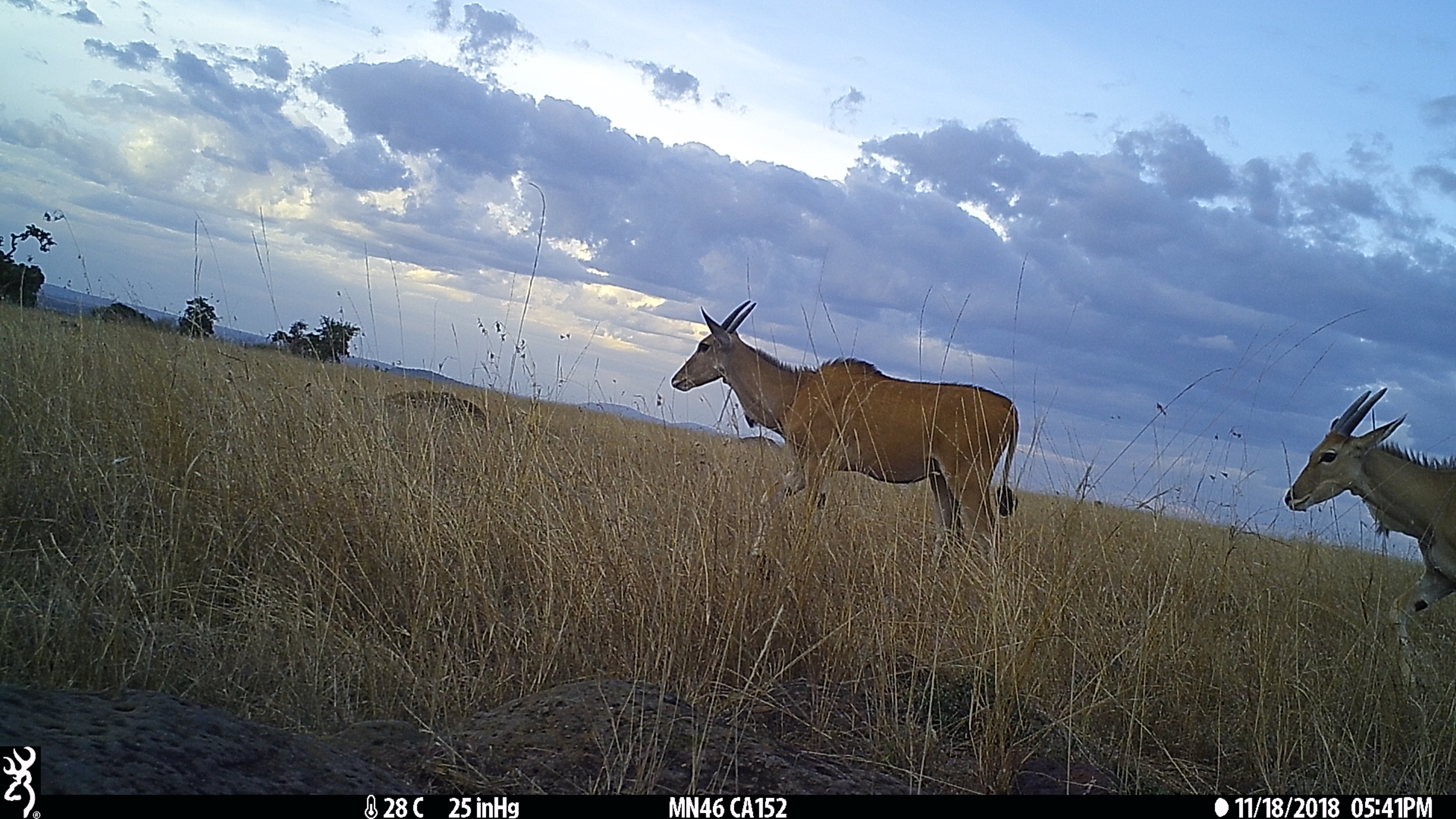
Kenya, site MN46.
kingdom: Animalia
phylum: Chordata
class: Mammalia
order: Artiodactyla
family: Bovidae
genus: Tragelaphus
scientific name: Tragelaphus oryx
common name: eland